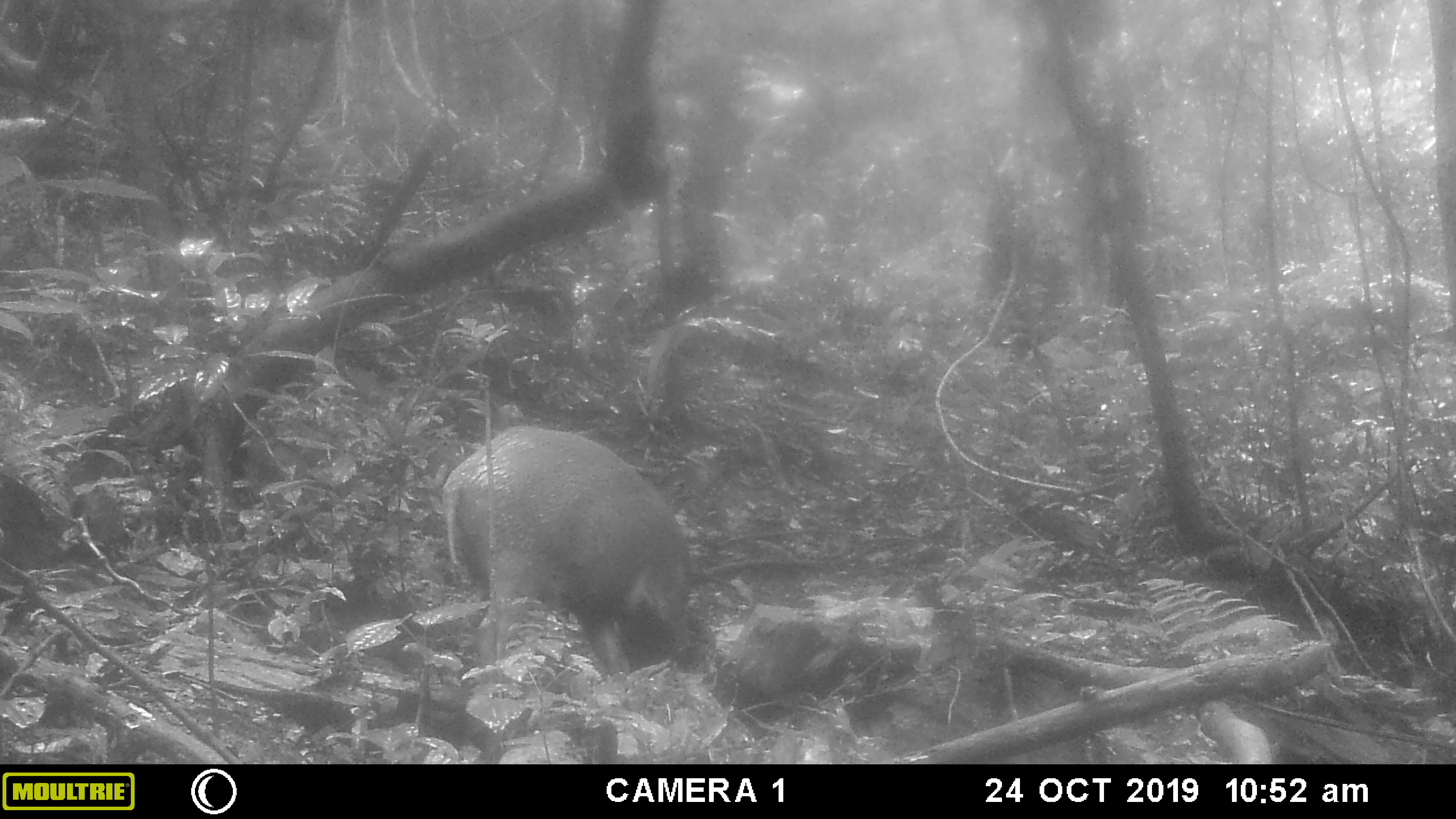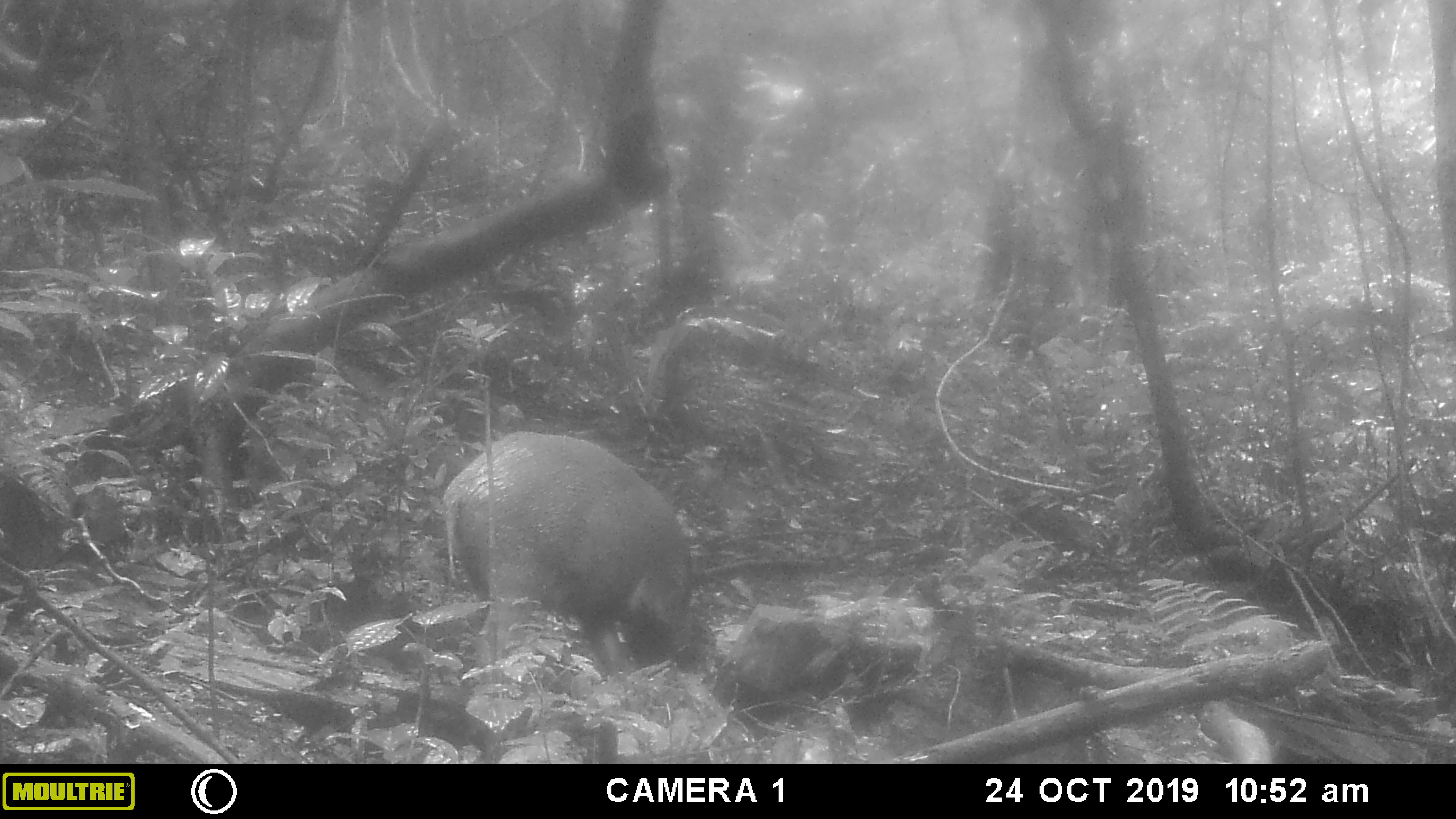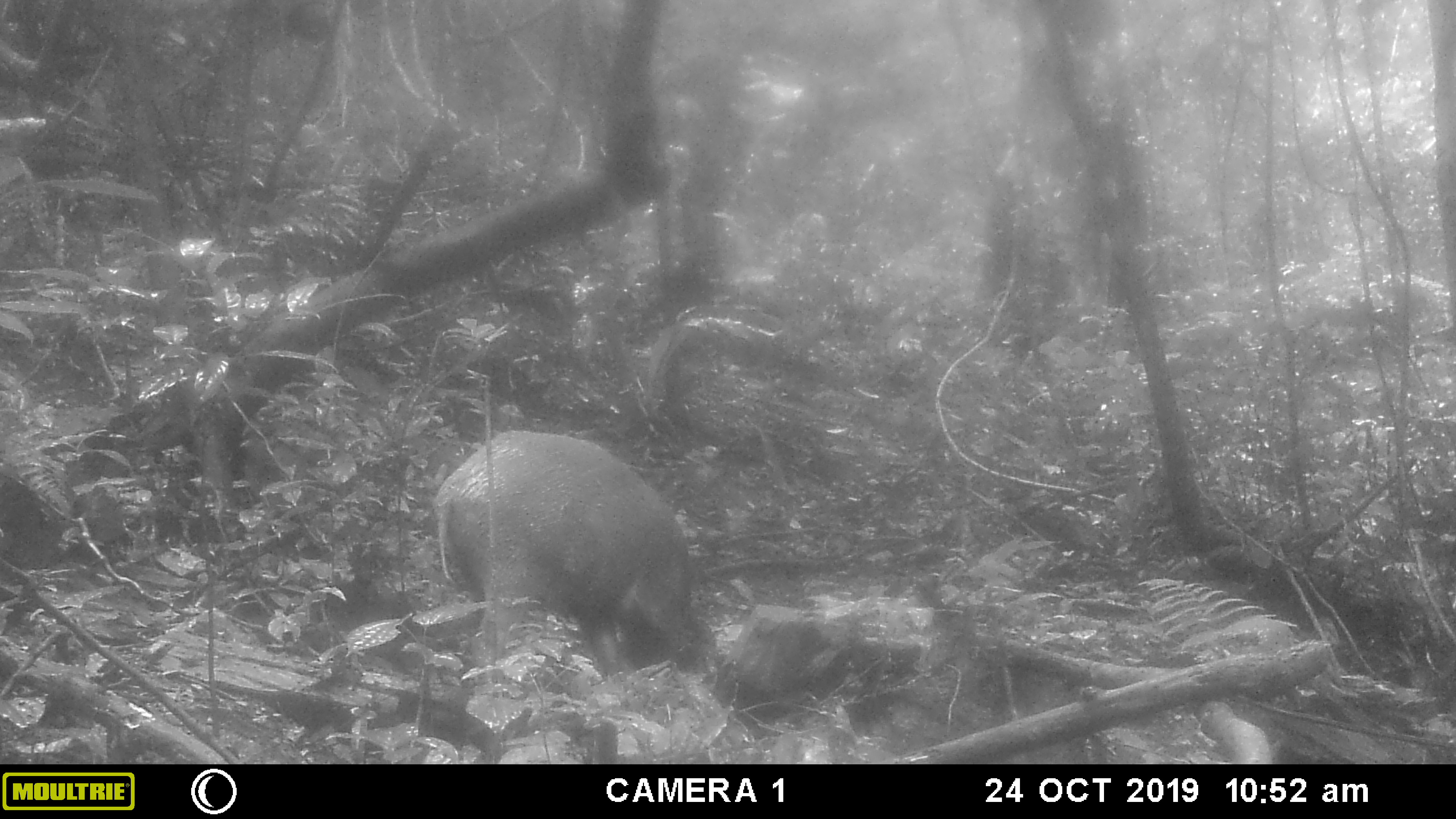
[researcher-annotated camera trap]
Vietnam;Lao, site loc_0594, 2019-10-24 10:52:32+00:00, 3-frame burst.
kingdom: Animalia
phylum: Chordata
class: Mammalia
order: Artiodactyla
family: Suidae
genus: Sus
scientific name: Sus scrofa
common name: eurasian wild pig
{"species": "eurasian wild pig (Sus scrofa)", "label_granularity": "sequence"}